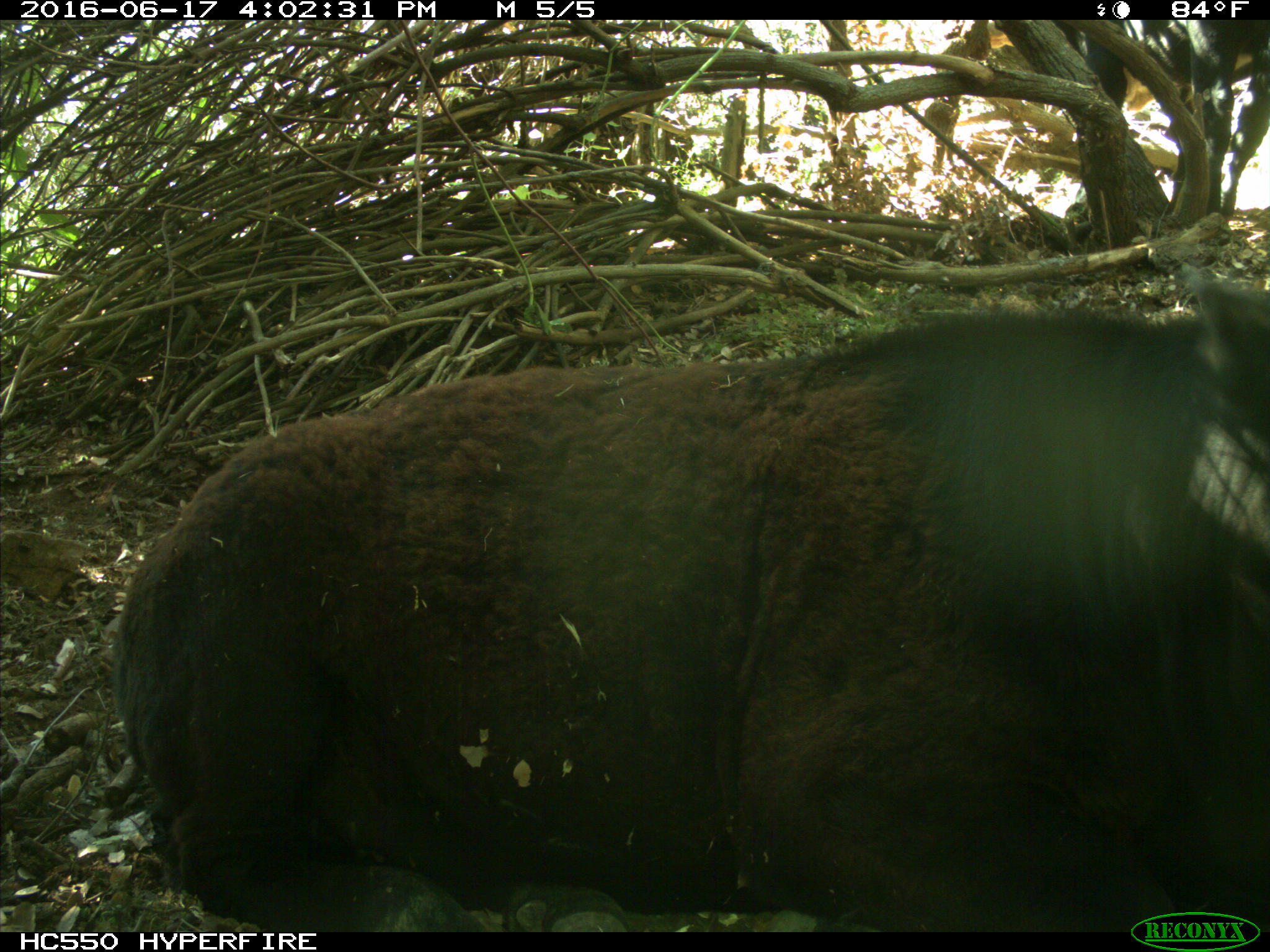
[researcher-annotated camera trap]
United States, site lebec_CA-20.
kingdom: Animalia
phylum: Chordata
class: Mammalia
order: Artiodactyla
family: Bovidae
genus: Bos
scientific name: Bos taurus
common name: domestic cow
Bos taurus (domestic cow).